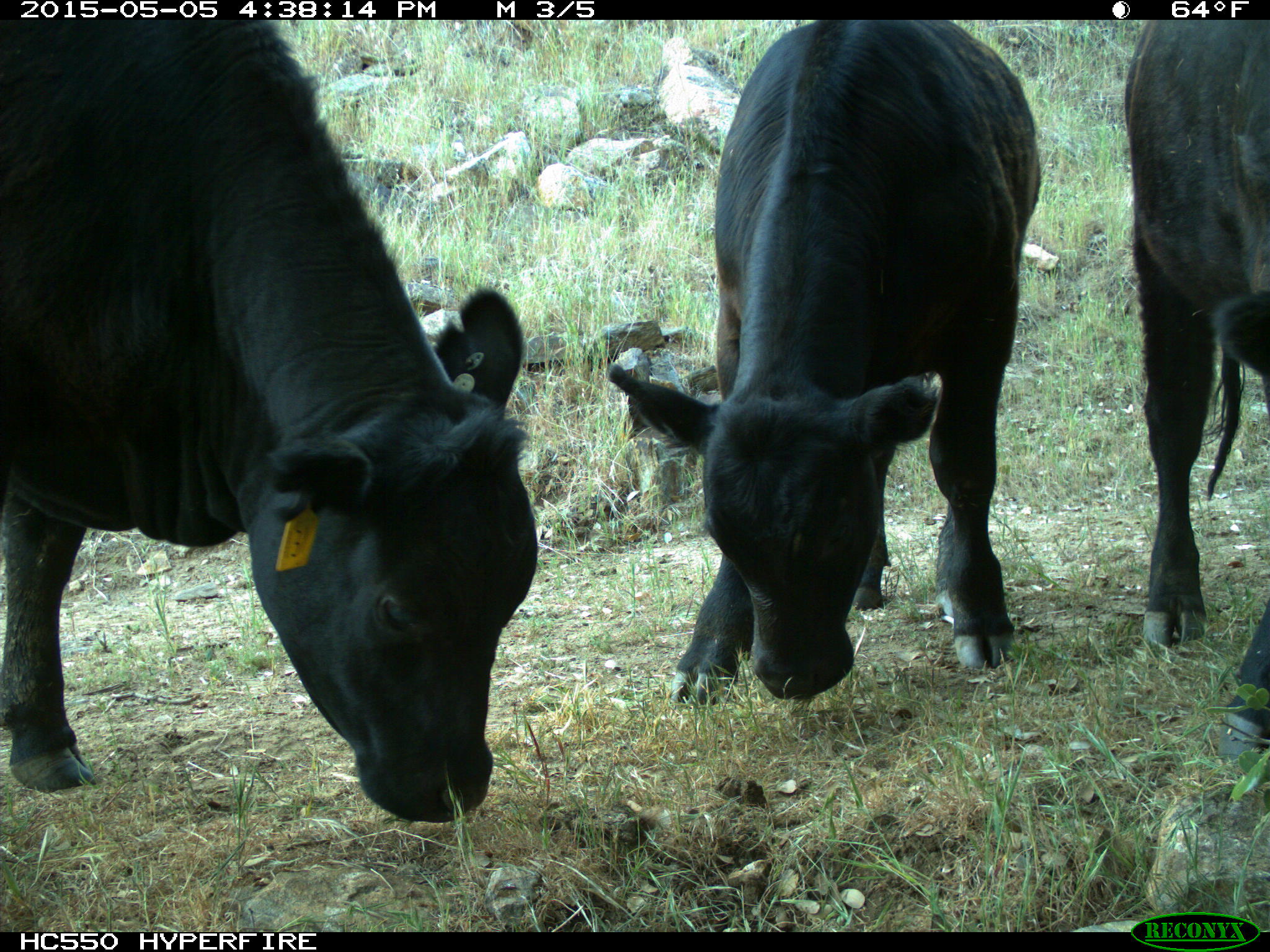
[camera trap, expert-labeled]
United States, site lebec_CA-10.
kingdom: Animalia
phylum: Chordata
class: Mammalia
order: Artiodactyla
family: Bovidae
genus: Bos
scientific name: Bos taurus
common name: domestic cow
Bos taurus (domestic cow).